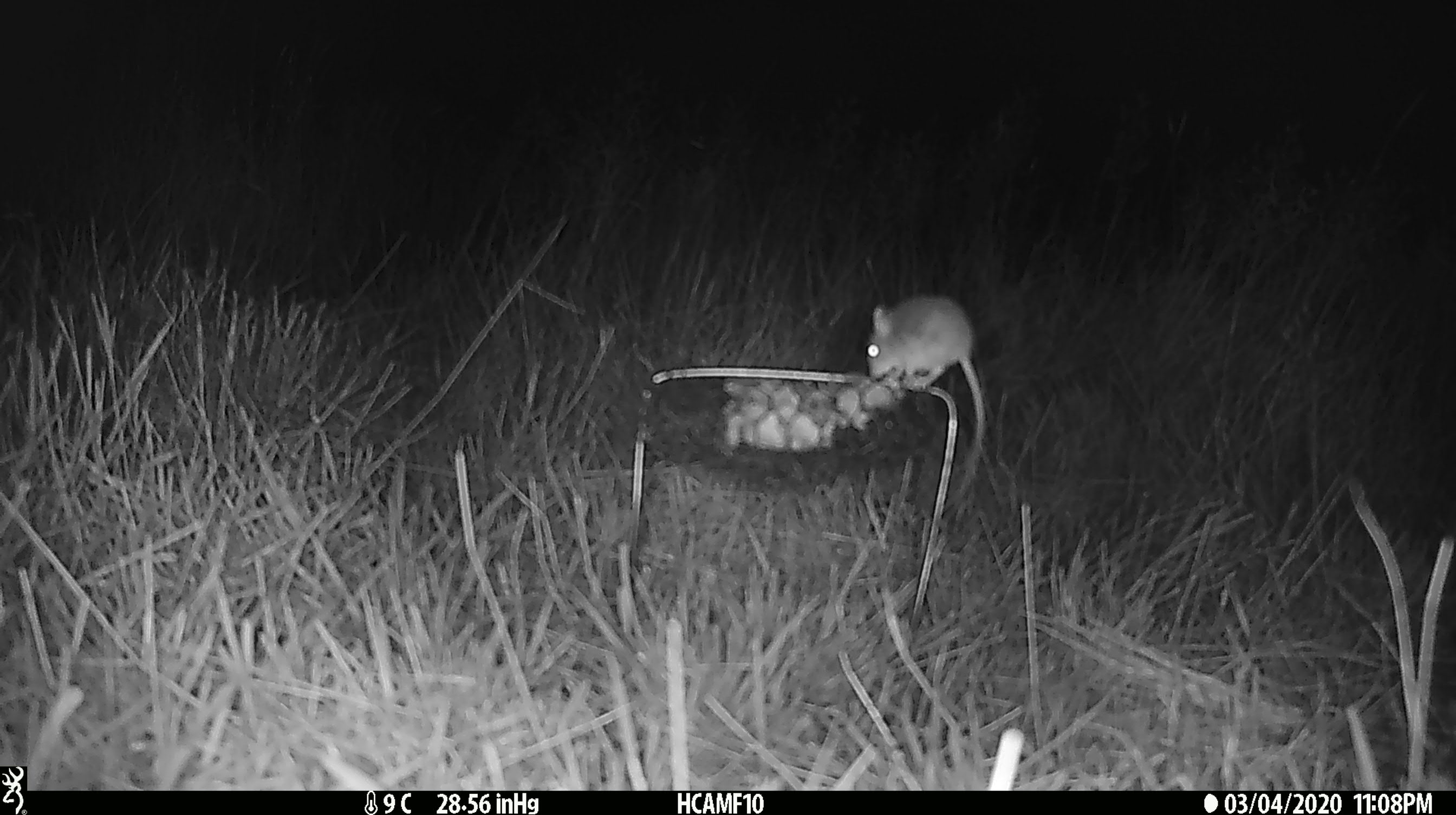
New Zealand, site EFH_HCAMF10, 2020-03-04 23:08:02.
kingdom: Animalia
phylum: Chordata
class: Mammalia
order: Rodentia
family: Muridae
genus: Mus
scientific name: Mus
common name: mouse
Mouse (Mus).